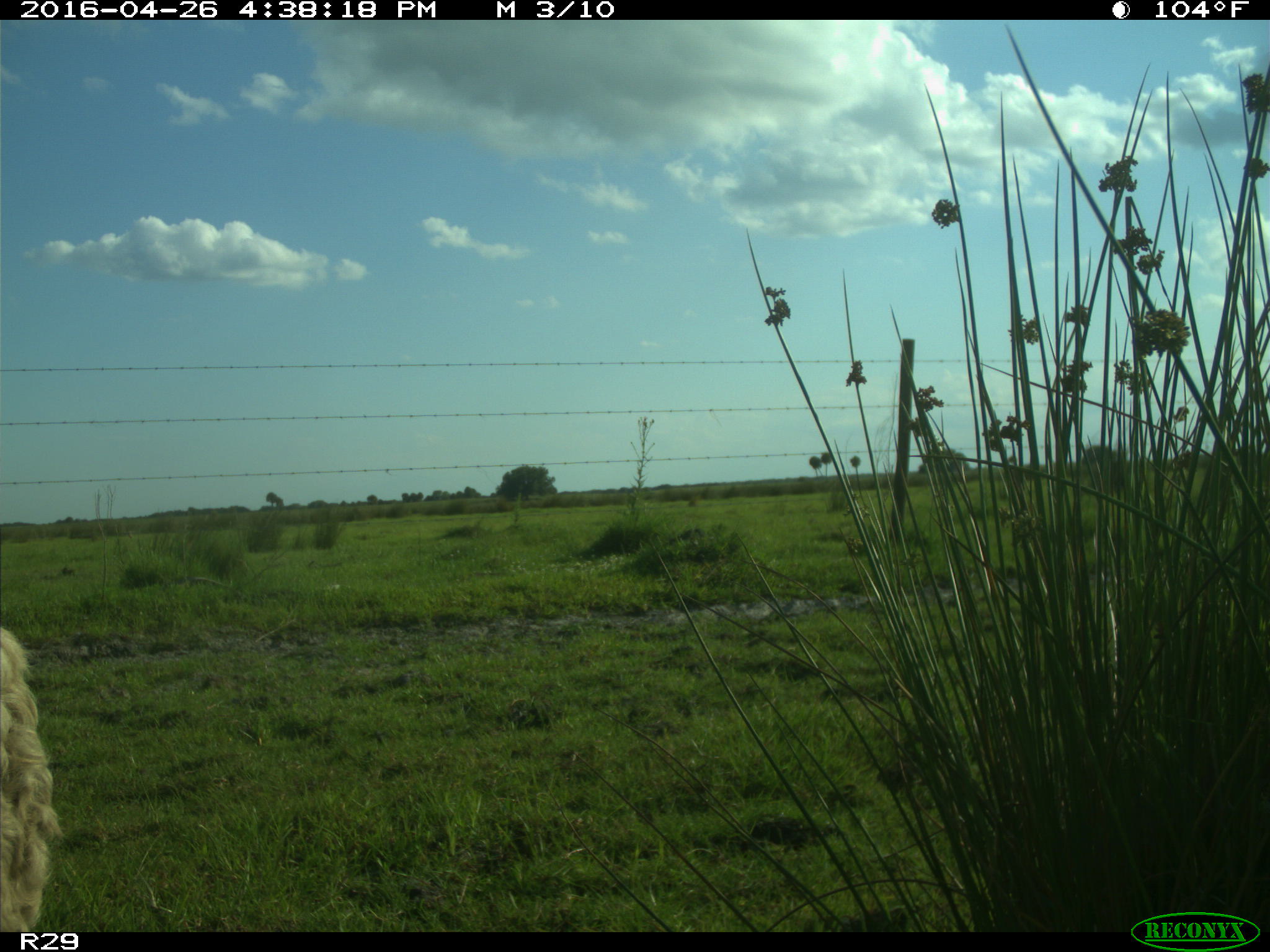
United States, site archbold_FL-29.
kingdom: Animalia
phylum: Chordata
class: Mammalia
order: Artiodactyla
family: Bovidae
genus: Bos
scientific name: Bos taurus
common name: domestic cow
Bos taurus (domestic cow).